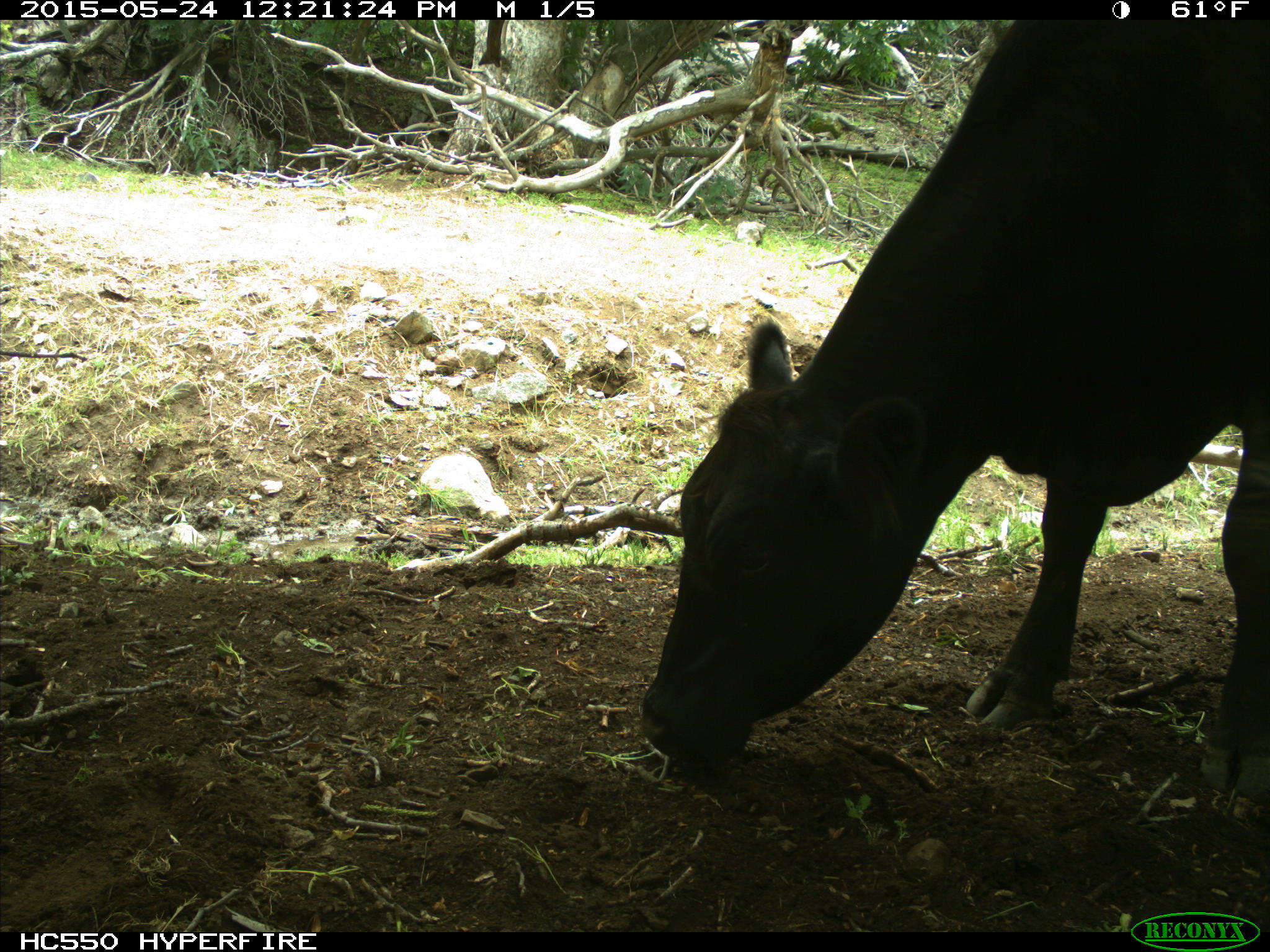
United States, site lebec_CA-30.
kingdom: Animalia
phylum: Chordata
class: Mammalia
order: Artiodactyla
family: Bovidae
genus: Bos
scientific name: Bos taurus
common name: domestic cow